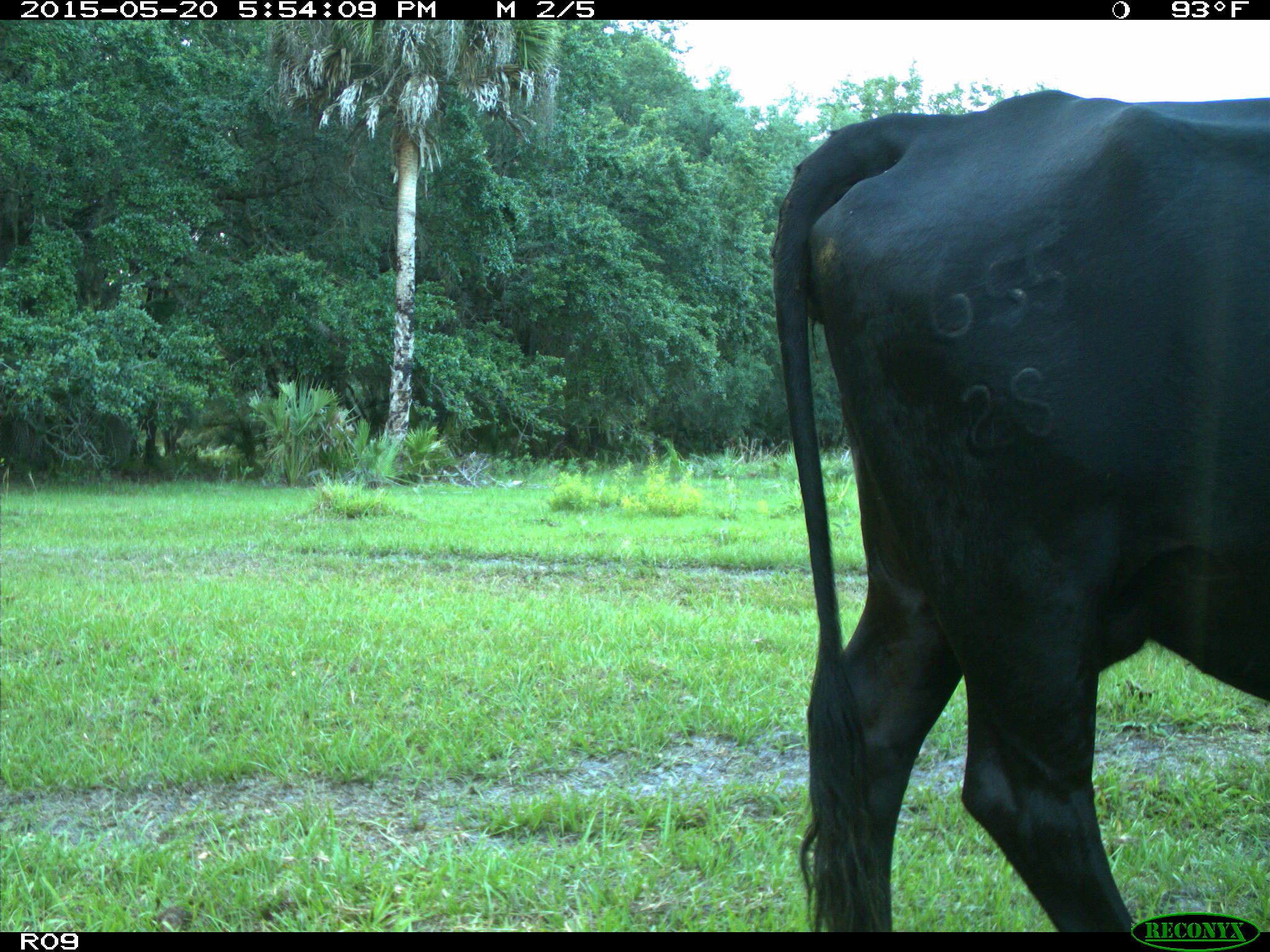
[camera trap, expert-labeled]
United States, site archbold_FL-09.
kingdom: Animalia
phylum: Chordata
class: Mammalia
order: Artiodactyla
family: Bovidae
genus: Bos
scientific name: Bos taurus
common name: domestic cow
Bos taurus (domestic cow).